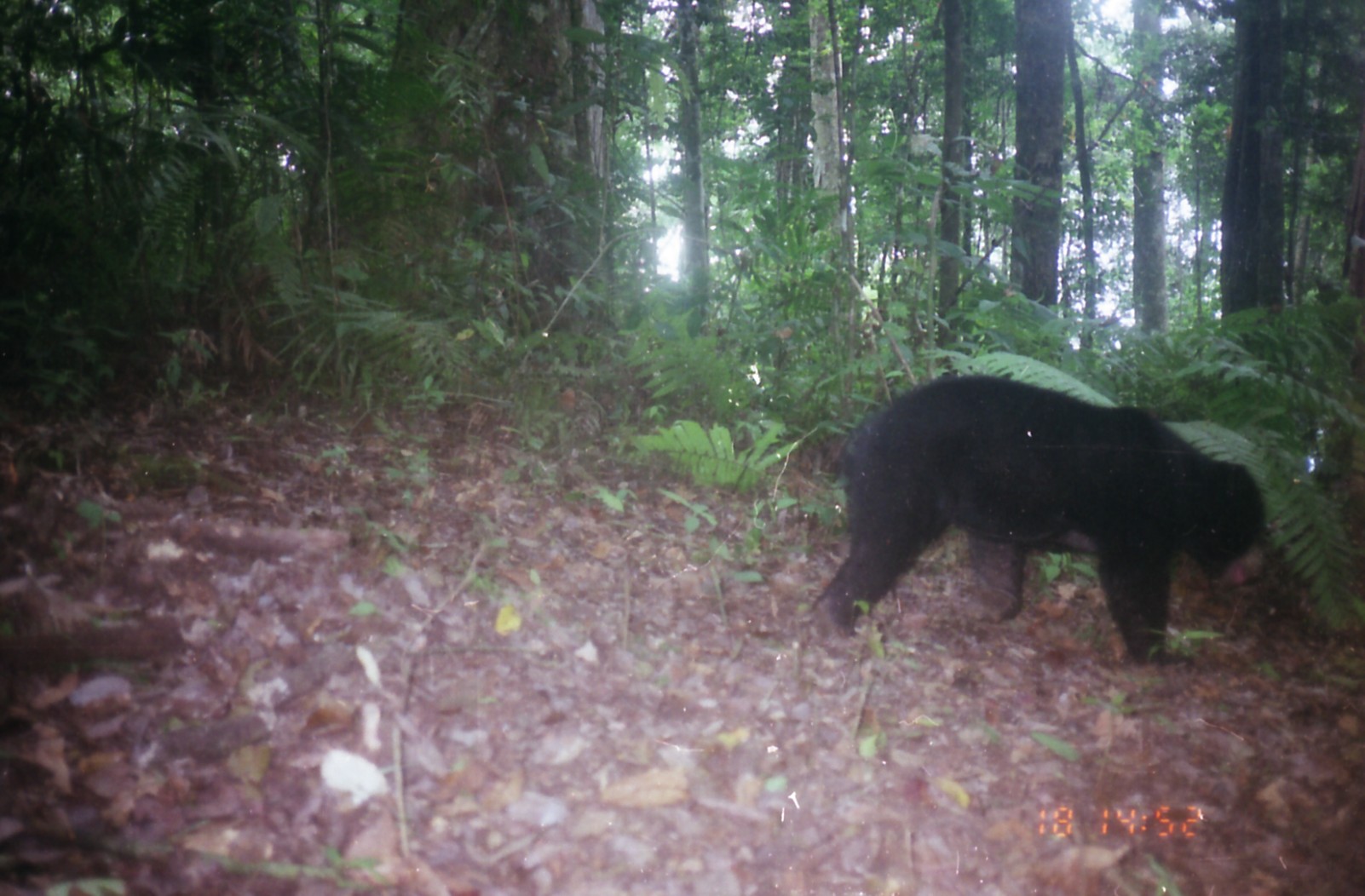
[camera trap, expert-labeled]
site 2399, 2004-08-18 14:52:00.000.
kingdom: Animalia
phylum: Chordata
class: Mammalia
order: Carnivora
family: Ursidae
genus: Helarctos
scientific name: Helarctos malayanus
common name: sun bear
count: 1